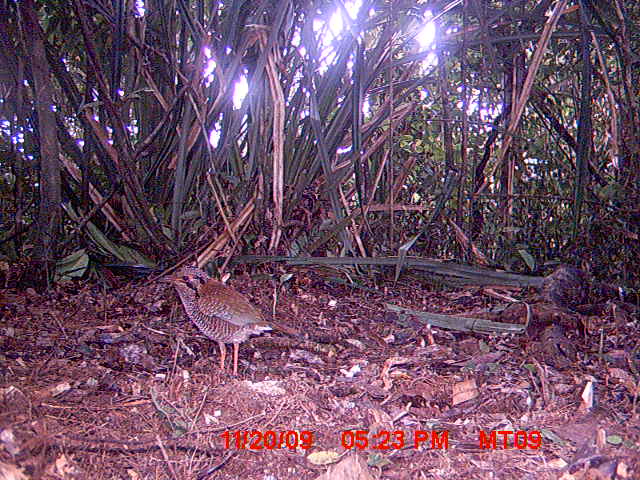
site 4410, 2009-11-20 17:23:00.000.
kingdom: Animalia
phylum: Chordata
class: Aves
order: Coraciiformes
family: Brachypteraciidae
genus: Brachypteracias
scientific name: Brachypteracias squamiger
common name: scaly ground roller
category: geobiastes squamiger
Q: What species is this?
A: Geobiastes squamiger (scaly ground roller) (Brachypteracias squamiger).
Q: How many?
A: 1.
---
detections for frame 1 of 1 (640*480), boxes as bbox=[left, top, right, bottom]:
geobiastes squamiger: bbox=[155, 264, 275, 378]